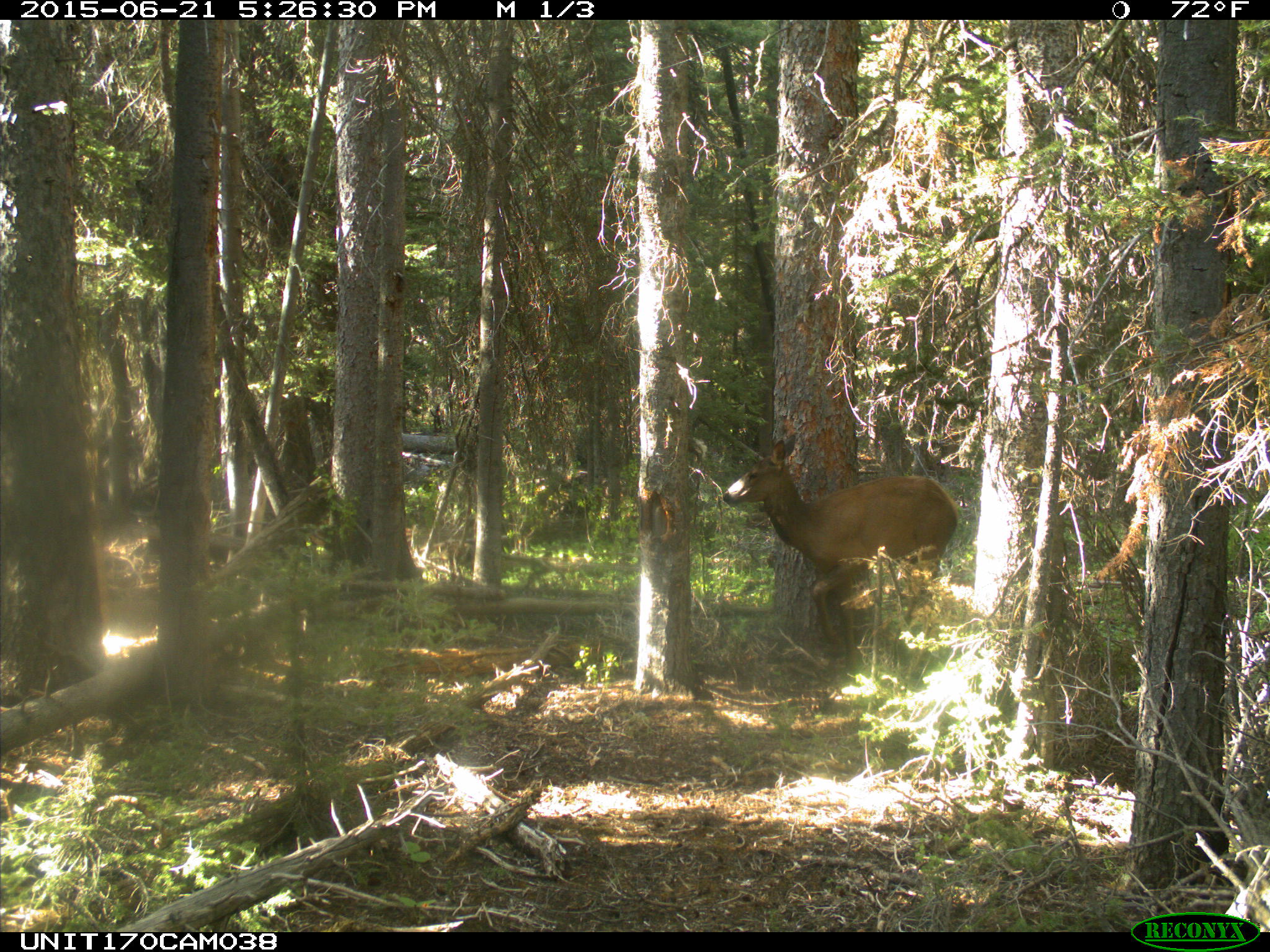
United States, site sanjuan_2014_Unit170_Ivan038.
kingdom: Animalia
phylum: Chordata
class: Mammalia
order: Artiodactyla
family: Cervidae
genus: Cervus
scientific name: Cervus elaphus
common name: red deer